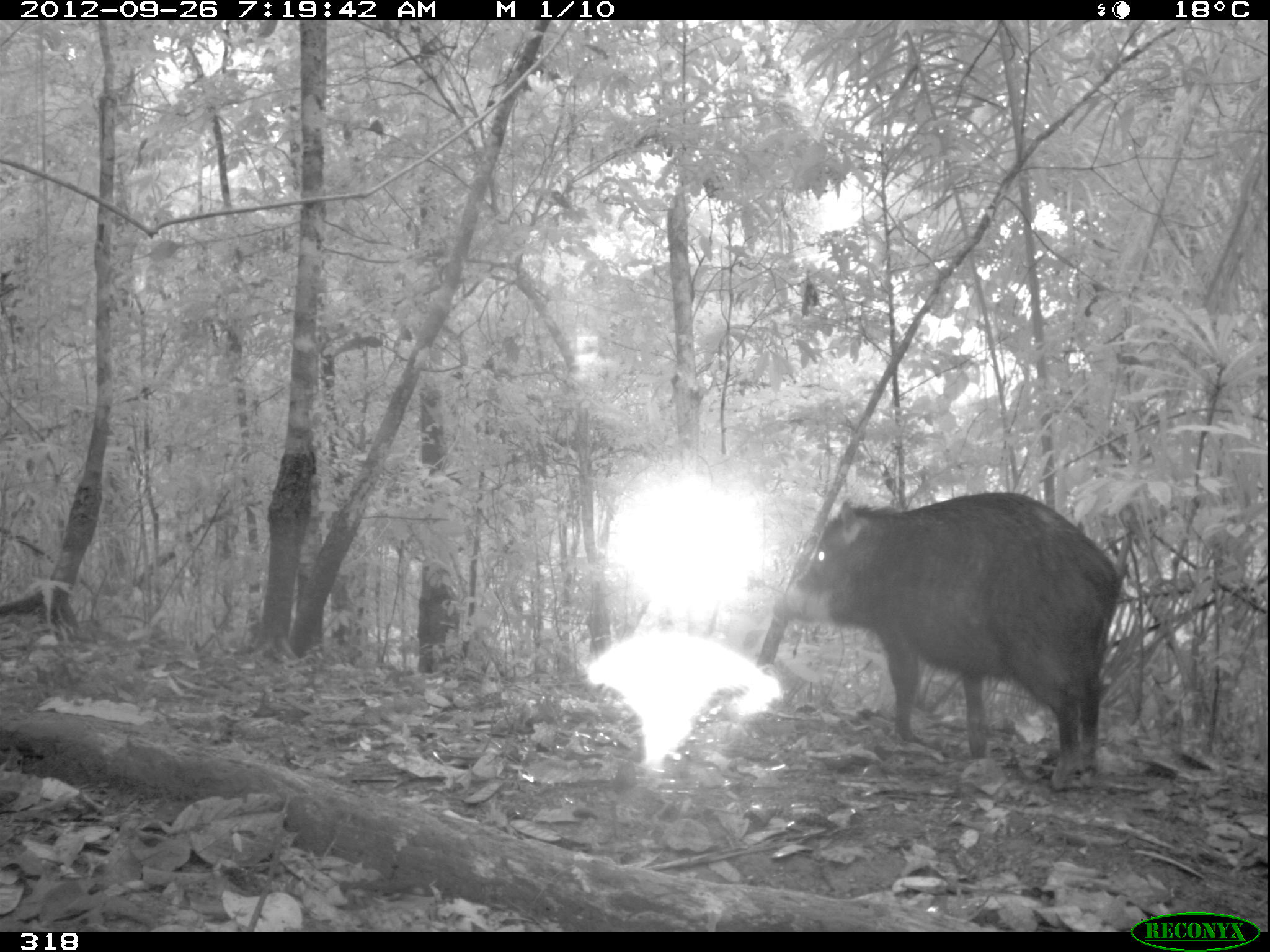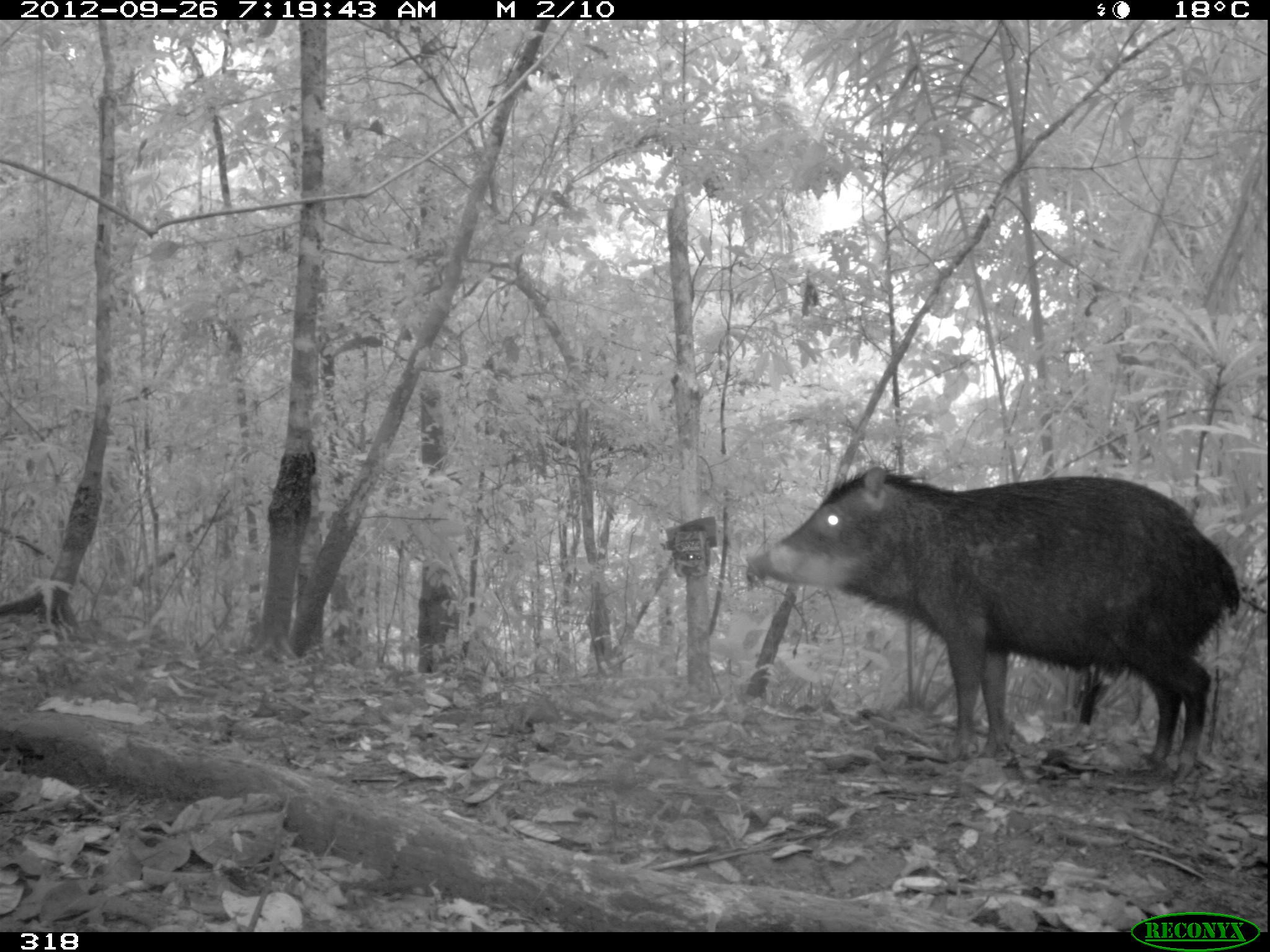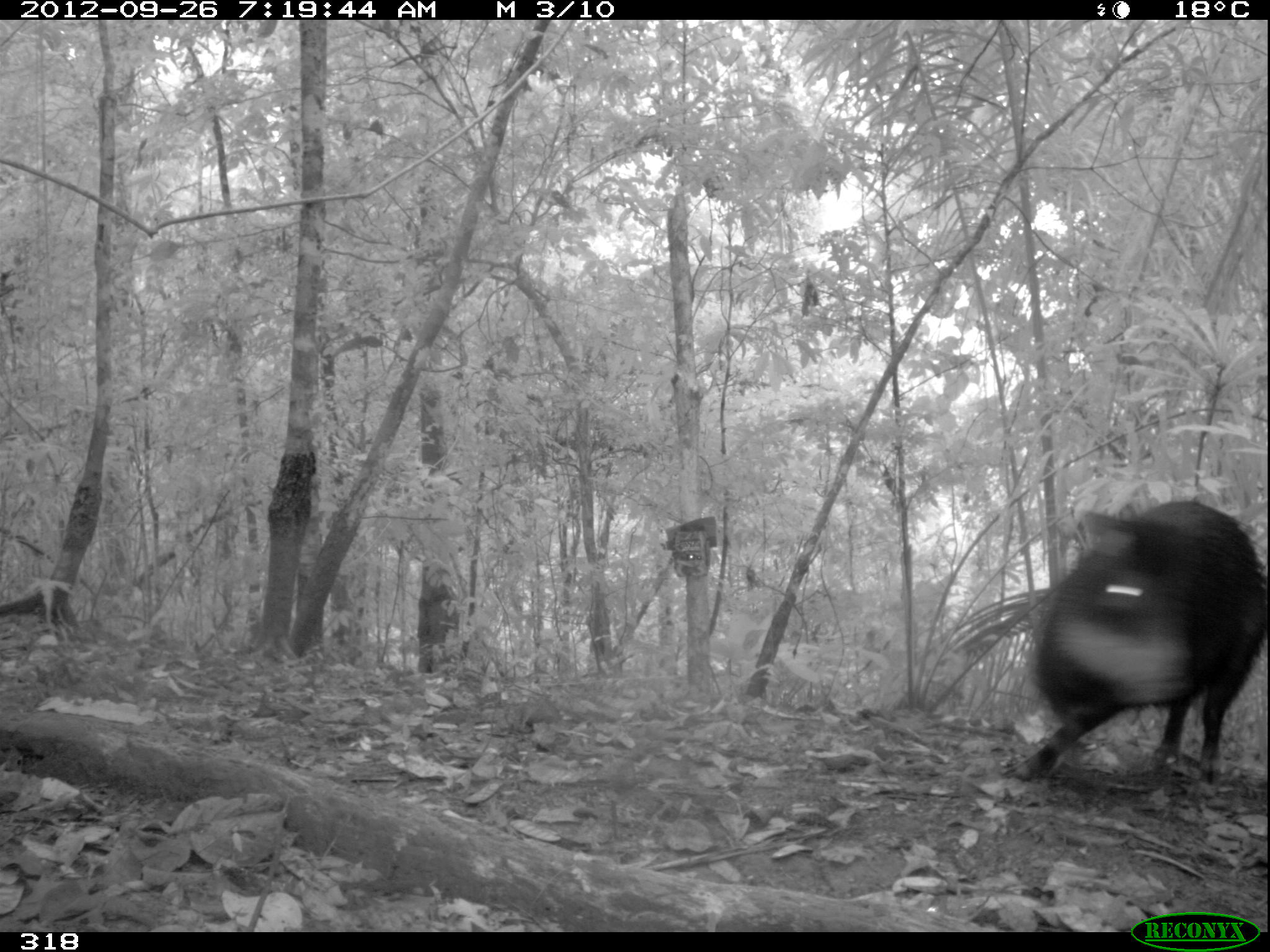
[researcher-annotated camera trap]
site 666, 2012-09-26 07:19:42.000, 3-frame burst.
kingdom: Animalia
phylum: Chordata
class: Mammalia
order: Artiodactyla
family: Tayassuidae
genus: Tayassu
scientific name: Tayassu pecari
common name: white-lipped peccary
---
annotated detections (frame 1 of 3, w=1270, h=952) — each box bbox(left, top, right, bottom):
tayassu pecari: bbox(770, 491, 1126, 790)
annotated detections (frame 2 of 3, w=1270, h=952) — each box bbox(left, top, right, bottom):
tayassu pecari: bbox(738, 459, 1239, 782)